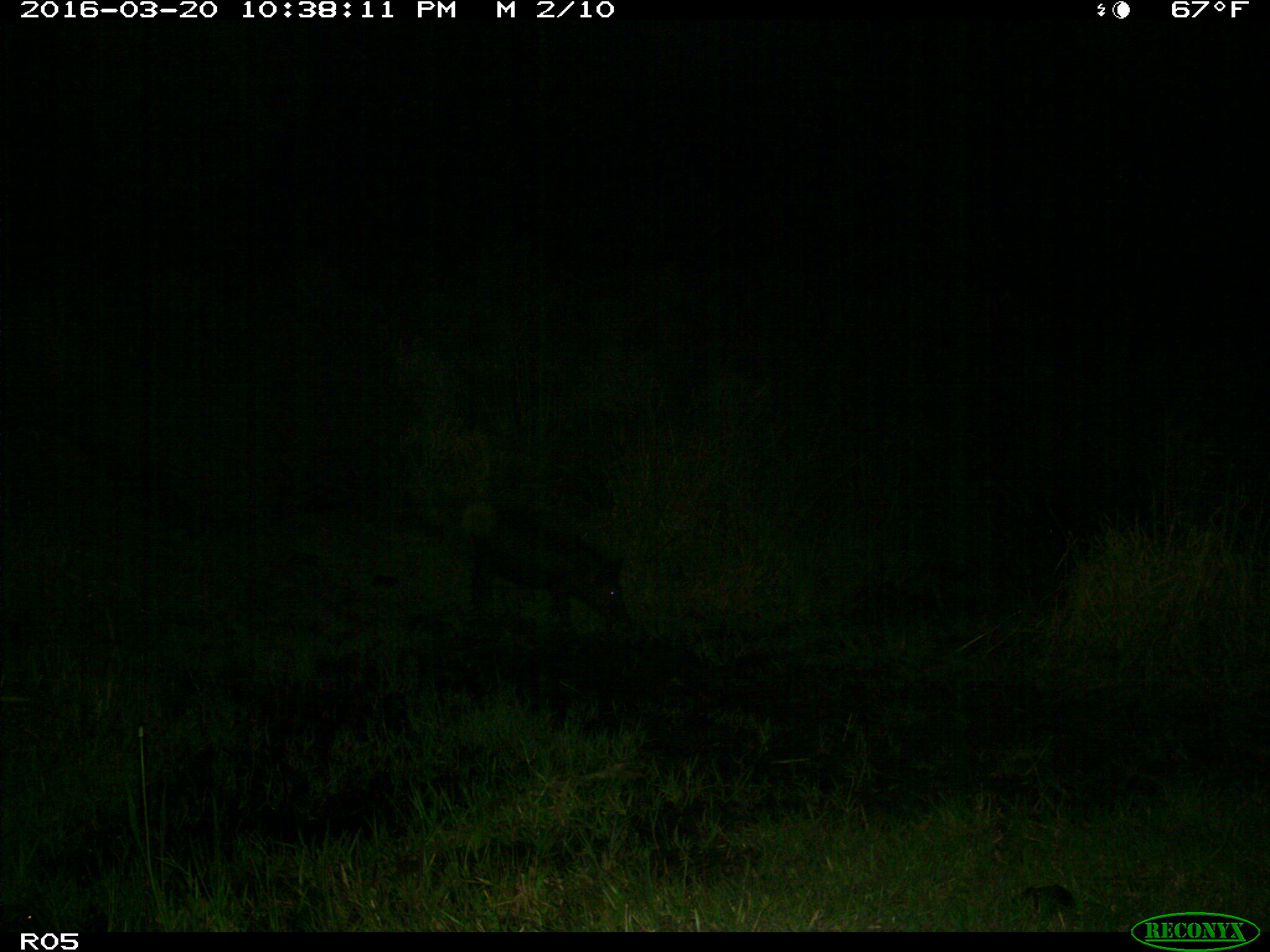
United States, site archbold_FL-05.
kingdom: Animalia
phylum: Chordata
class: Mammalia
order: Artiodactyla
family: Suidae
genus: Sus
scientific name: Sus scrofa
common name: wild boar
Sus scrofa (wild boar).